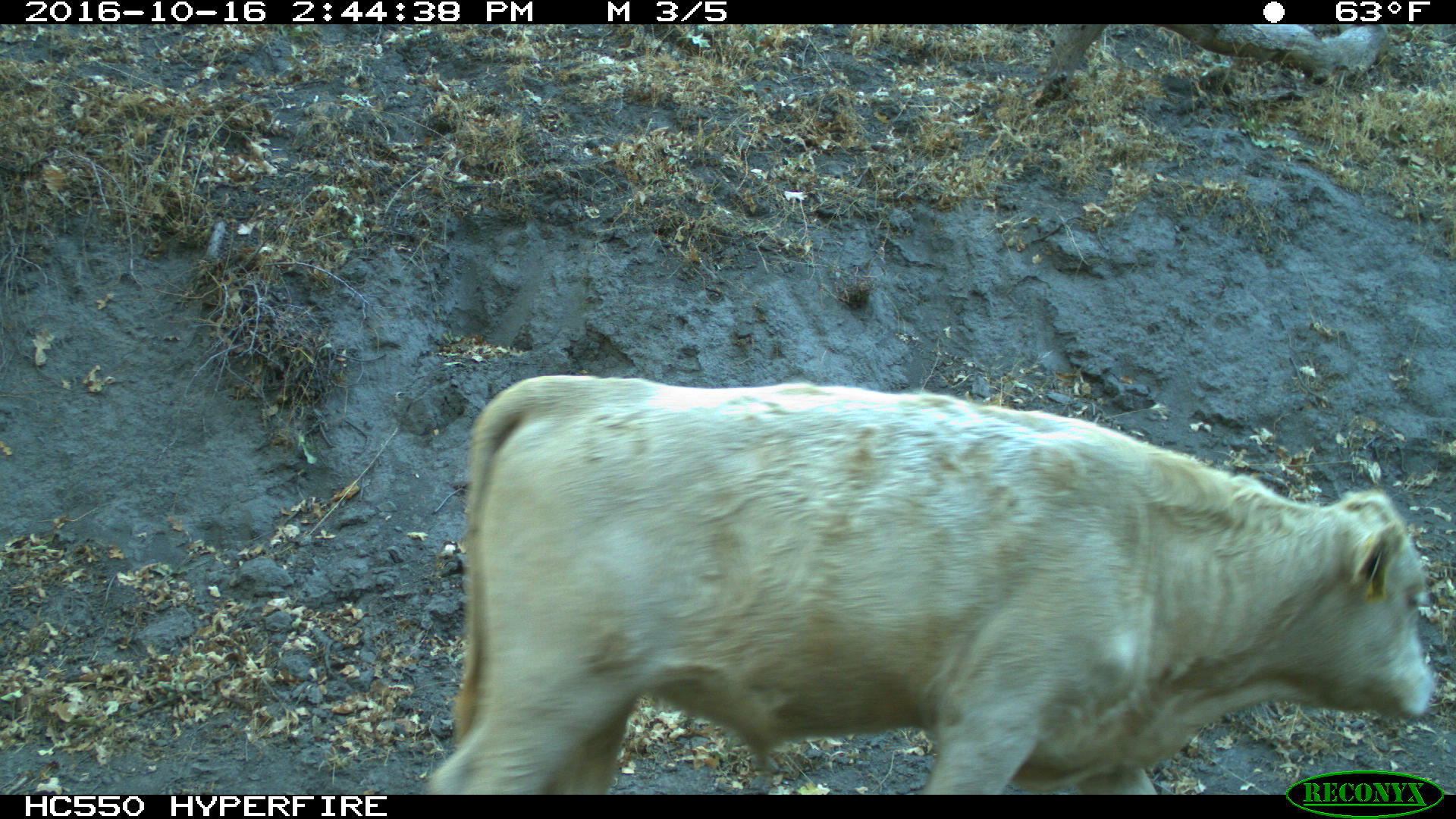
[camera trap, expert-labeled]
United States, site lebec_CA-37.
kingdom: Animalia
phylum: Chordata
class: Mammalia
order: Artiodactyla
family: Bovidae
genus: Bos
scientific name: Bos taurus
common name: domestic cow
Bos taurus (domestic cow).